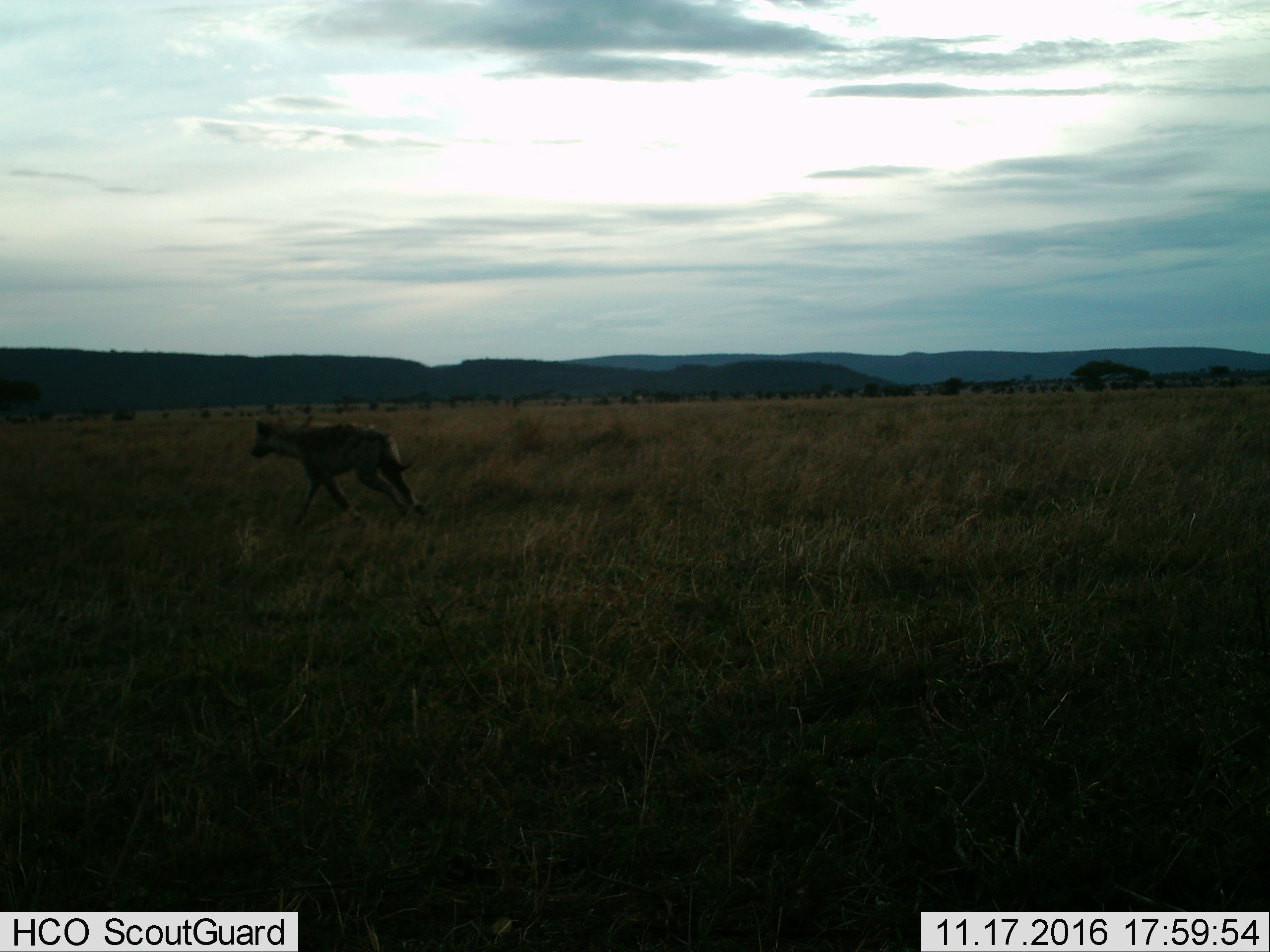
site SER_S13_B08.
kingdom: Animalia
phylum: Chordata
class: Mammalia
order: Carnivora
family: Hyaenidae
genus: Crocuta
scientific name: Crocuta crocuta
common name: spotted hyena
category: hyenaspotted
Hyenaspotted (spotted hyena) (Crocuta crocuta), count 1. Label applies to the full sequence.